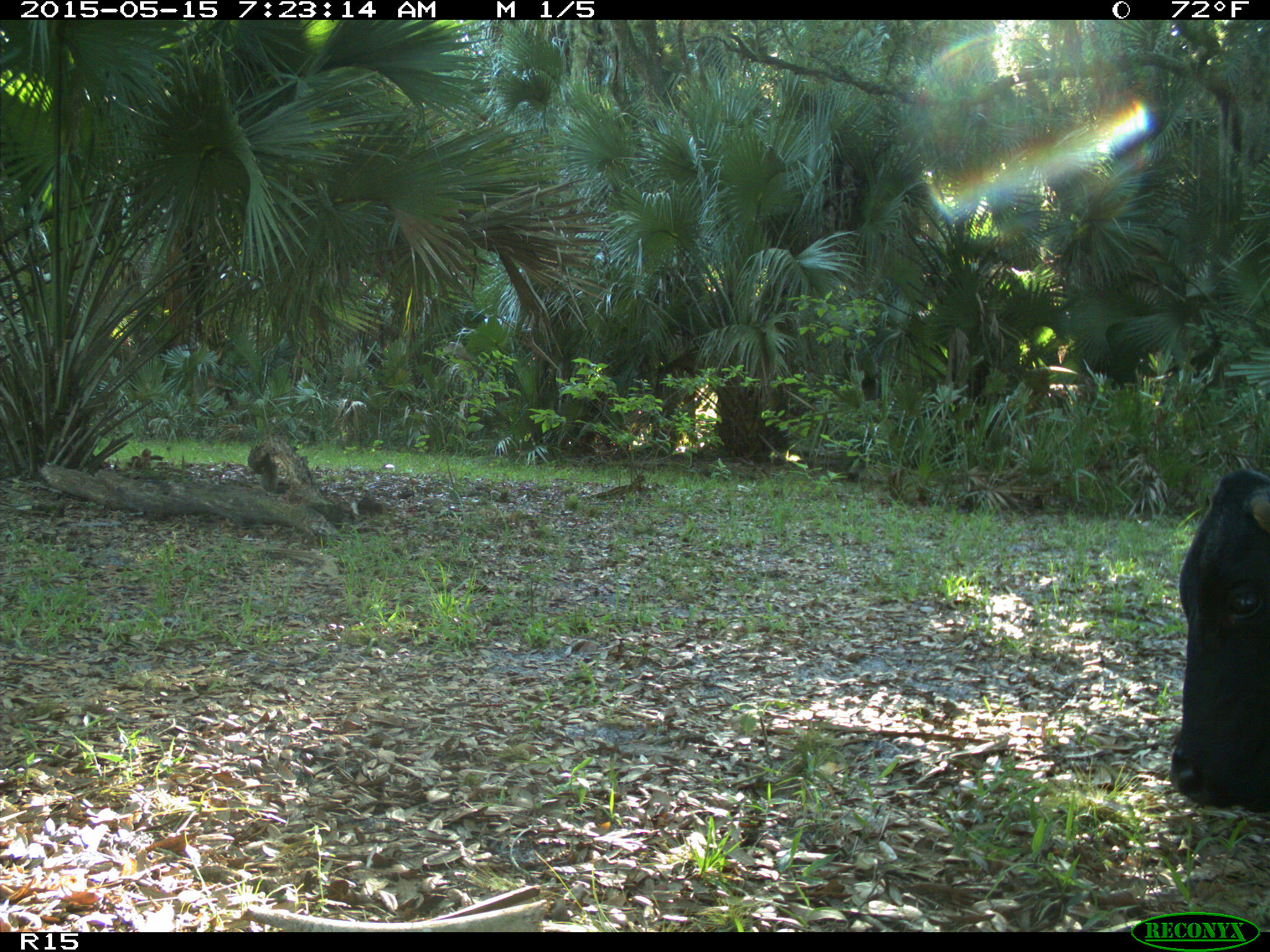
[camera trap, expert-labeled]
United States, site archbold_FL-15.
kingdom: Animalia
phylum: Chordata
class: Mammalia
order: Artiodactyla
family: Bovidae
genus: Bos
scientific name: Bos taurus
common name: domestic cow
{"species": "Bos taurus (domestic cow)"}